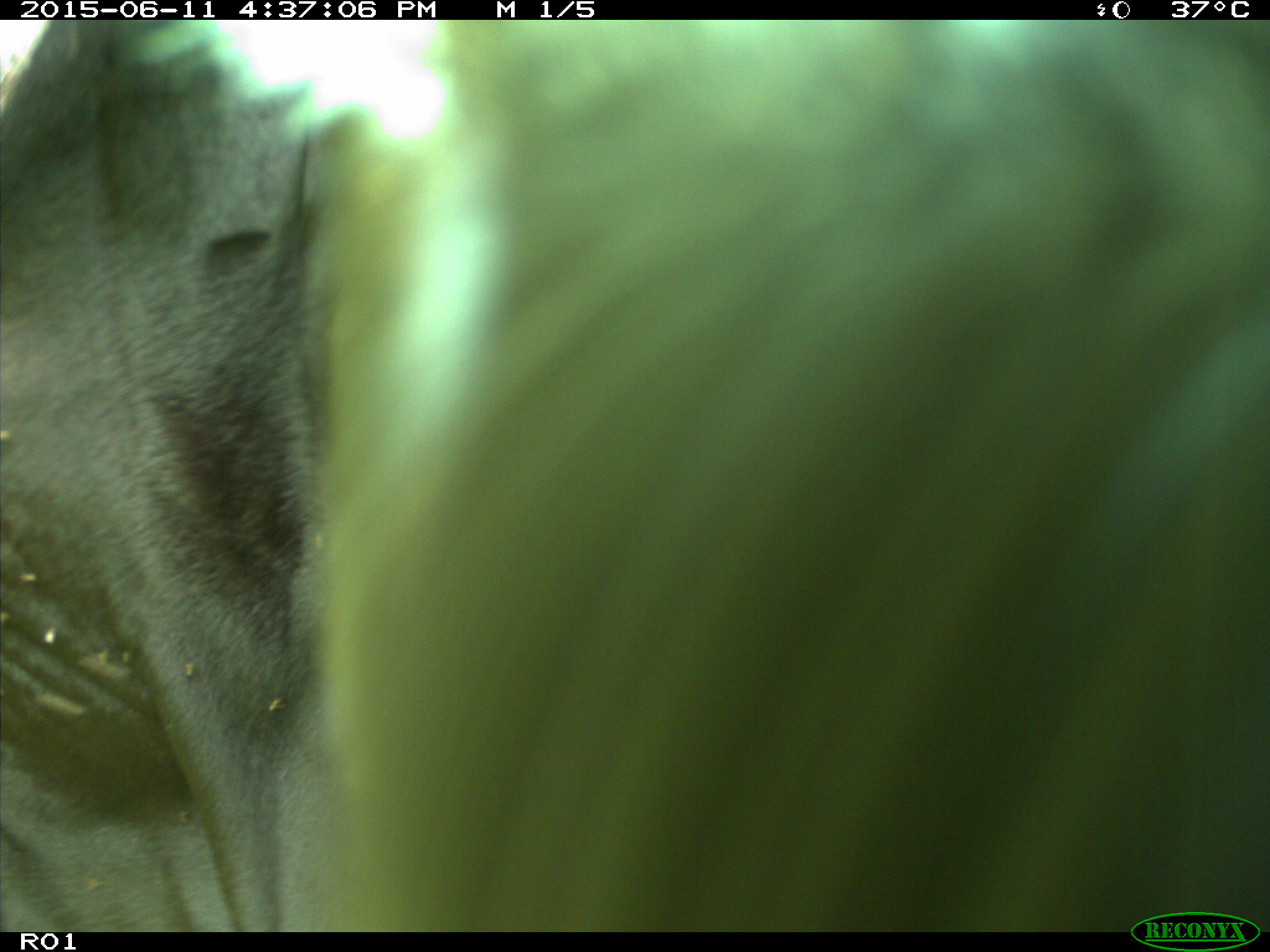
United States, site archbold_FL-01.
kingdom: Animalia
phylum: Chordata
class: Mammalia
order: Artiodactyla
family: Bovidae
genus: Bos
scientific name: Bos taurus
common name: domestic cow